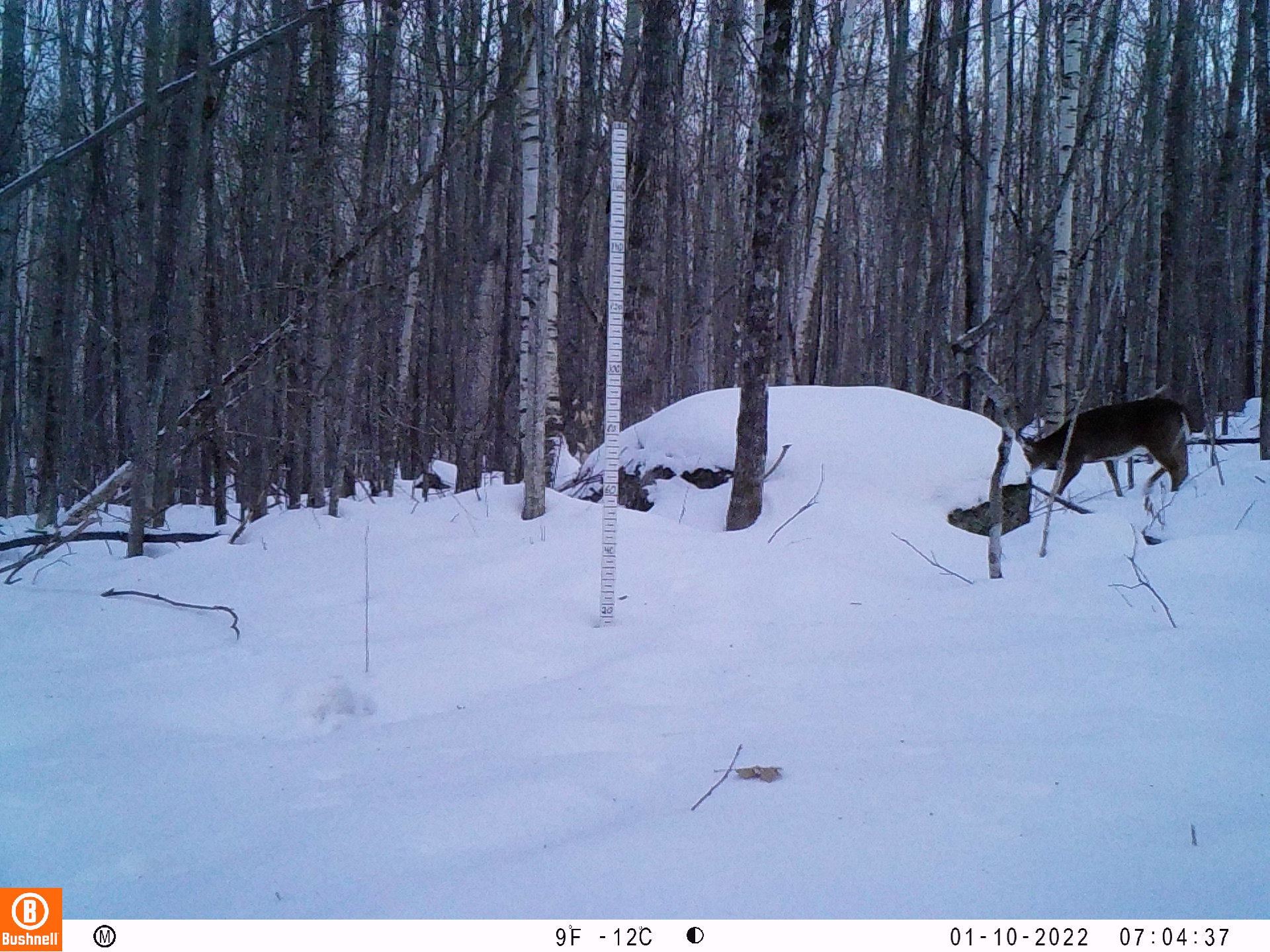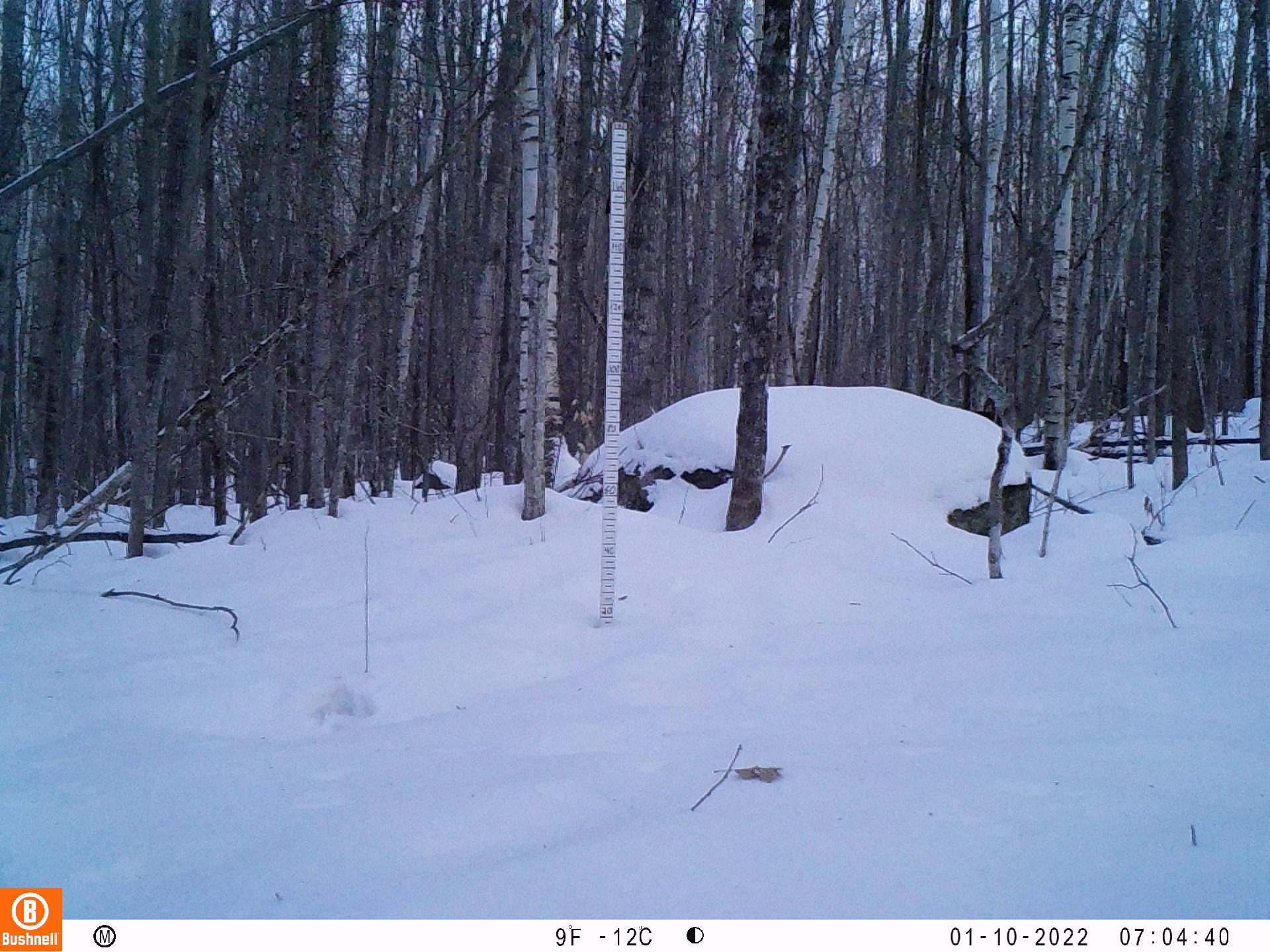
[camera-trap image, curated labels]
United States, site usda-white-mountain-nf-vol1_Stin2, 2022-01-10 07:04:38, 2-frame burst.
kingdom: Animalia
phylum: Chordata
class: Mammalia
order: Artiodactyla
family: Cervidae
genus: Odocoileus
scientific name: Odocoileus virginianus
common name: white-tailed deer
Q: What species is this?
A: White-tailed deer (Odocoileus virginianus).